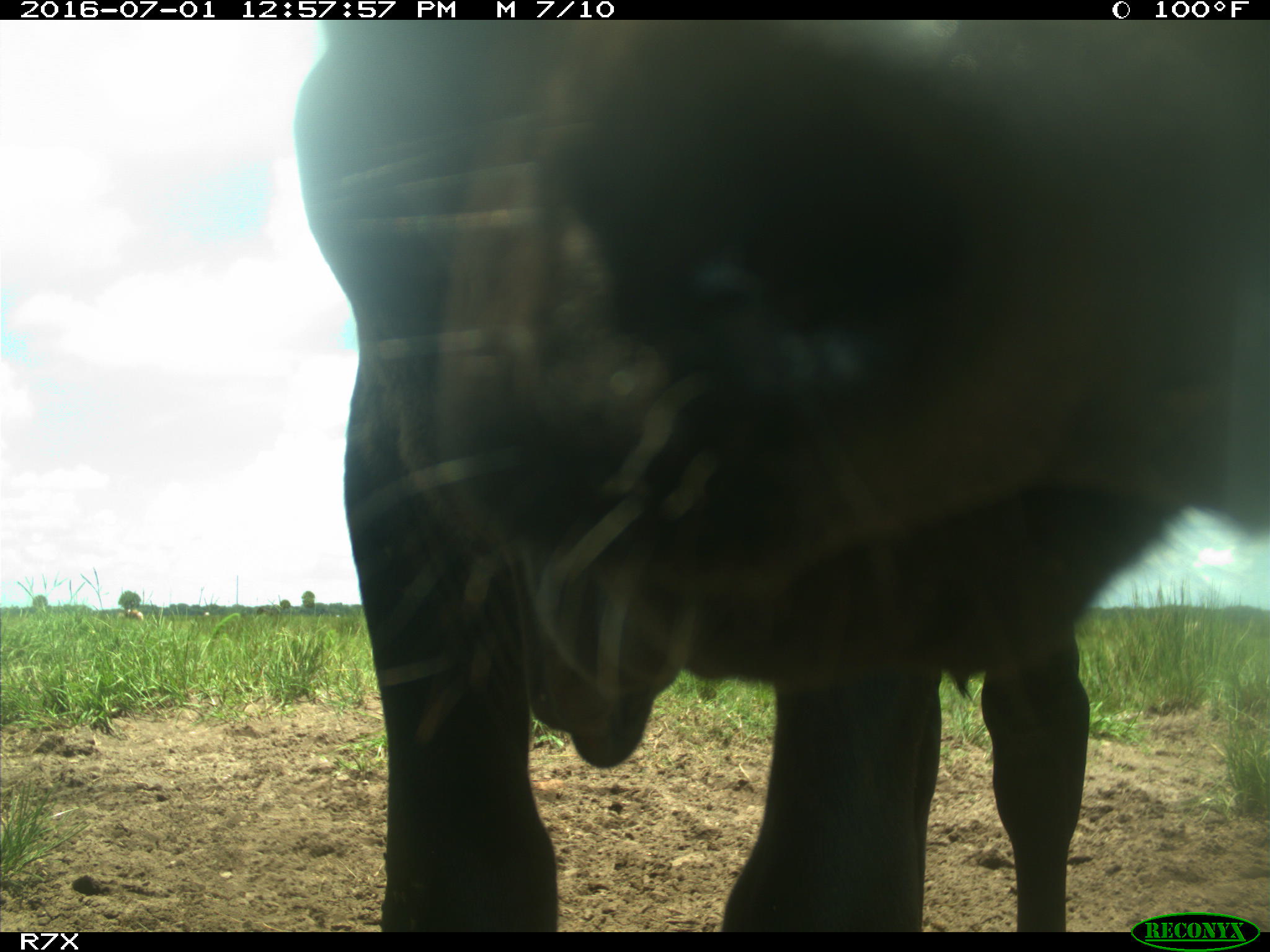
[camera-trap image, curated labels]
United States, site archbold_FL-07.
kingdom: Animalia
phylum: Chordata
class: Mammalia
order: Artiodactyla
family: Bovidae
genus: Bos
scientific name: Bos taurus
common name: domestic cow